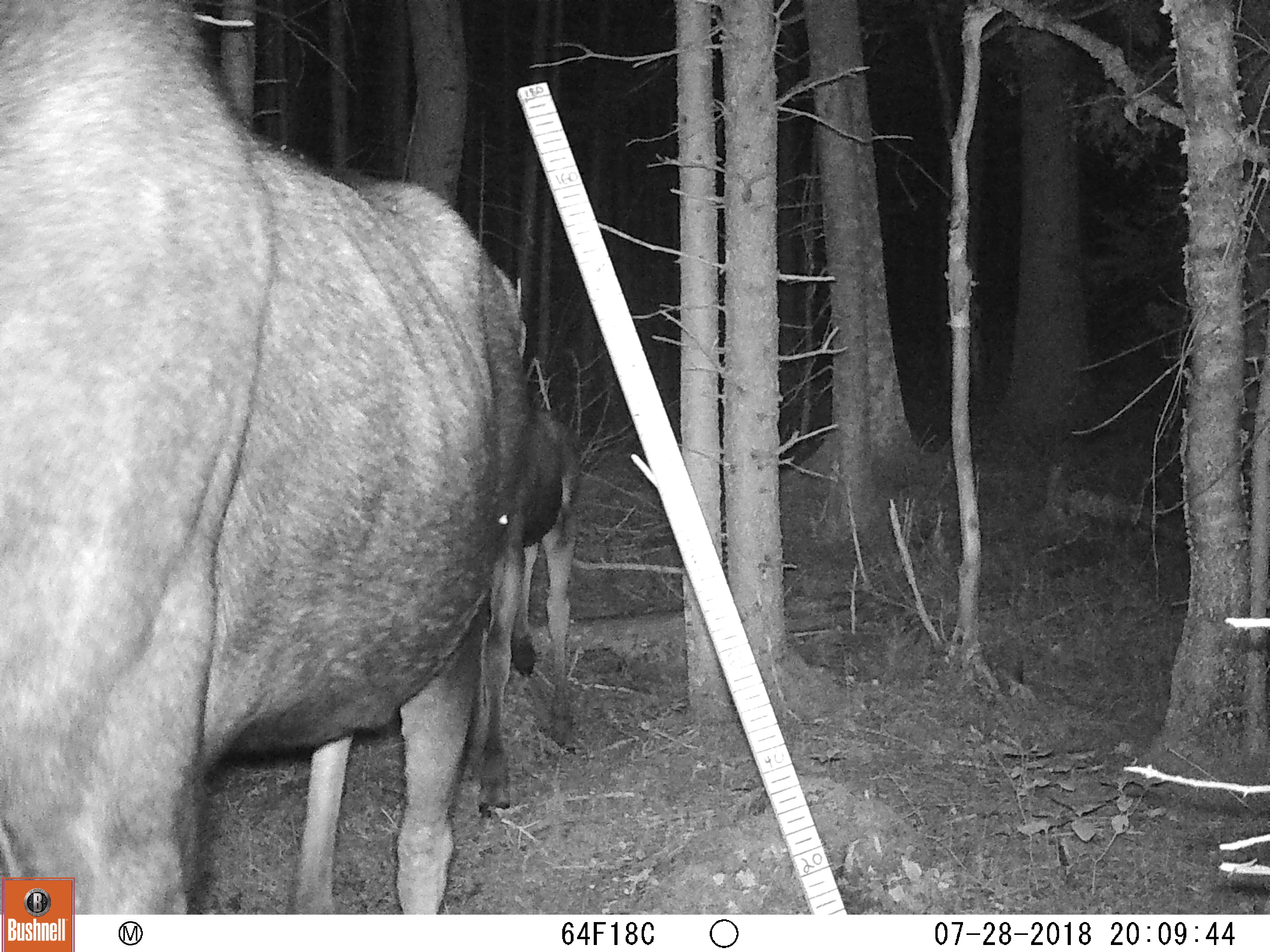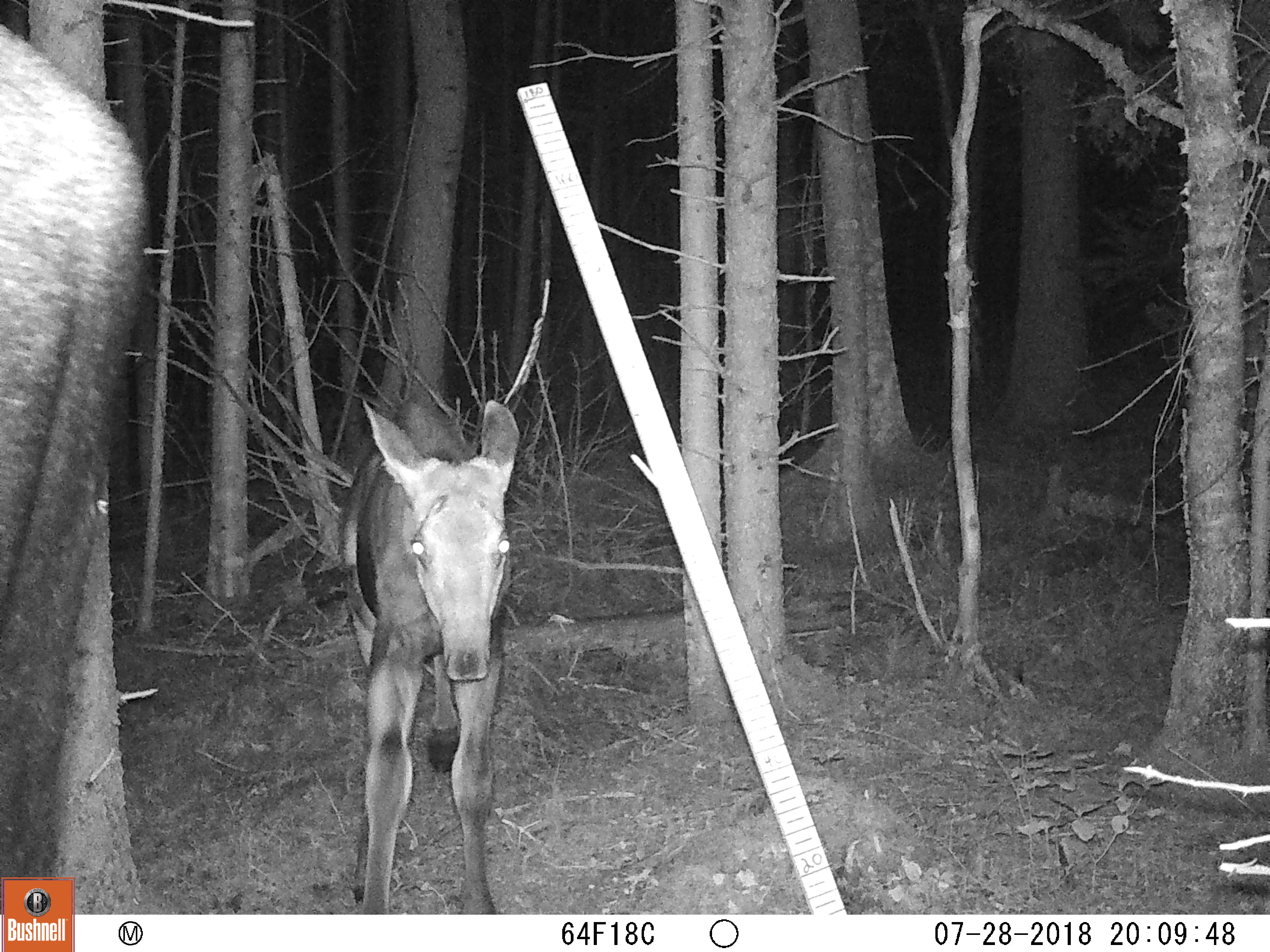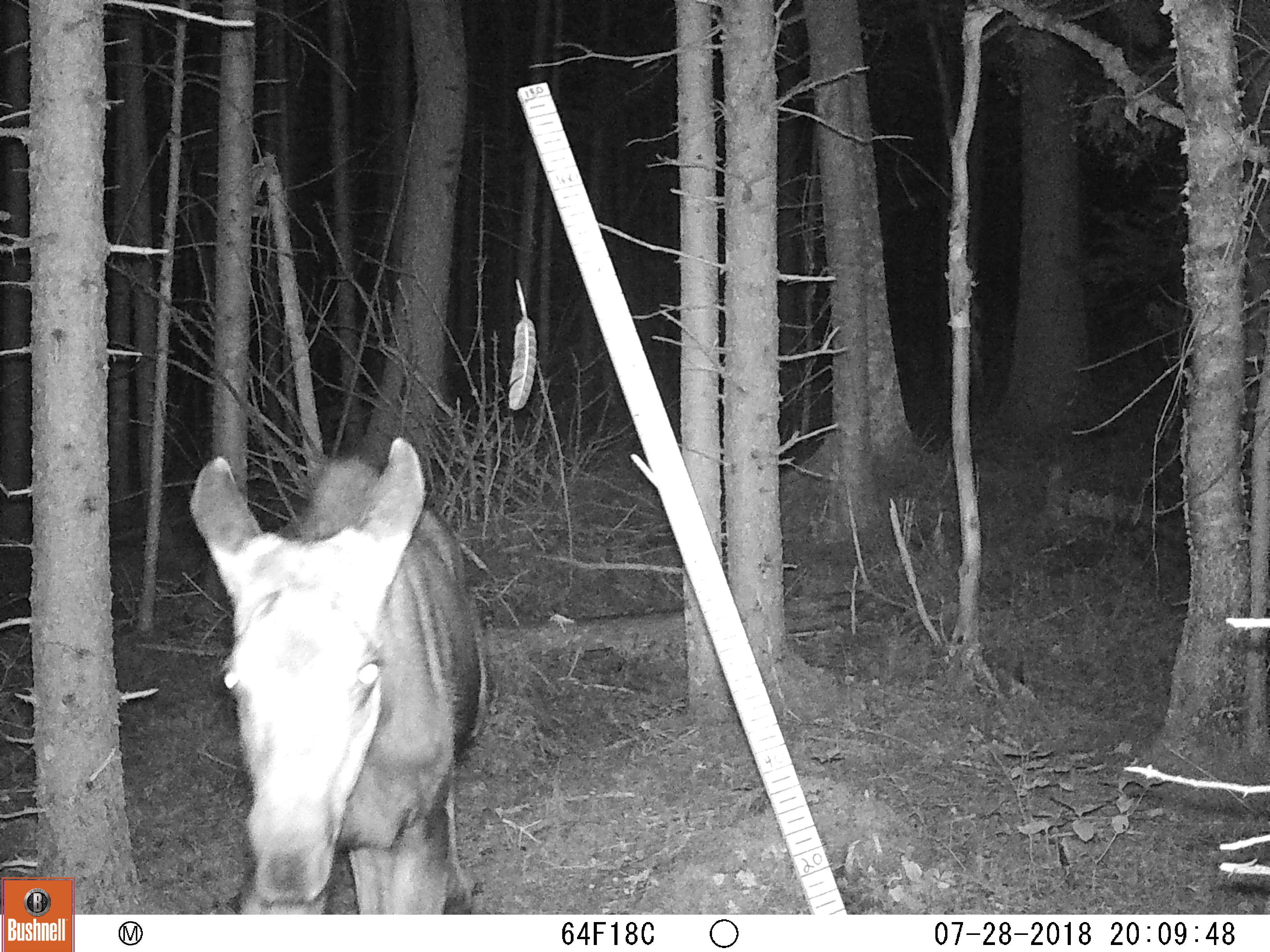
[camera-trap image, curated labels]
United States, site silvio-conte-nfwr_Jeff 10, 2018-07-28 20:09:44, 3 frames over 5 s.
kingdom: Animalia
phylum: Chordata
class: Mammalia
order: Artiodactyla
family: Cervidae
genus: Alces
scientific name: Alces alces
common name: moose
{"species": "moose (Alces alces)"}